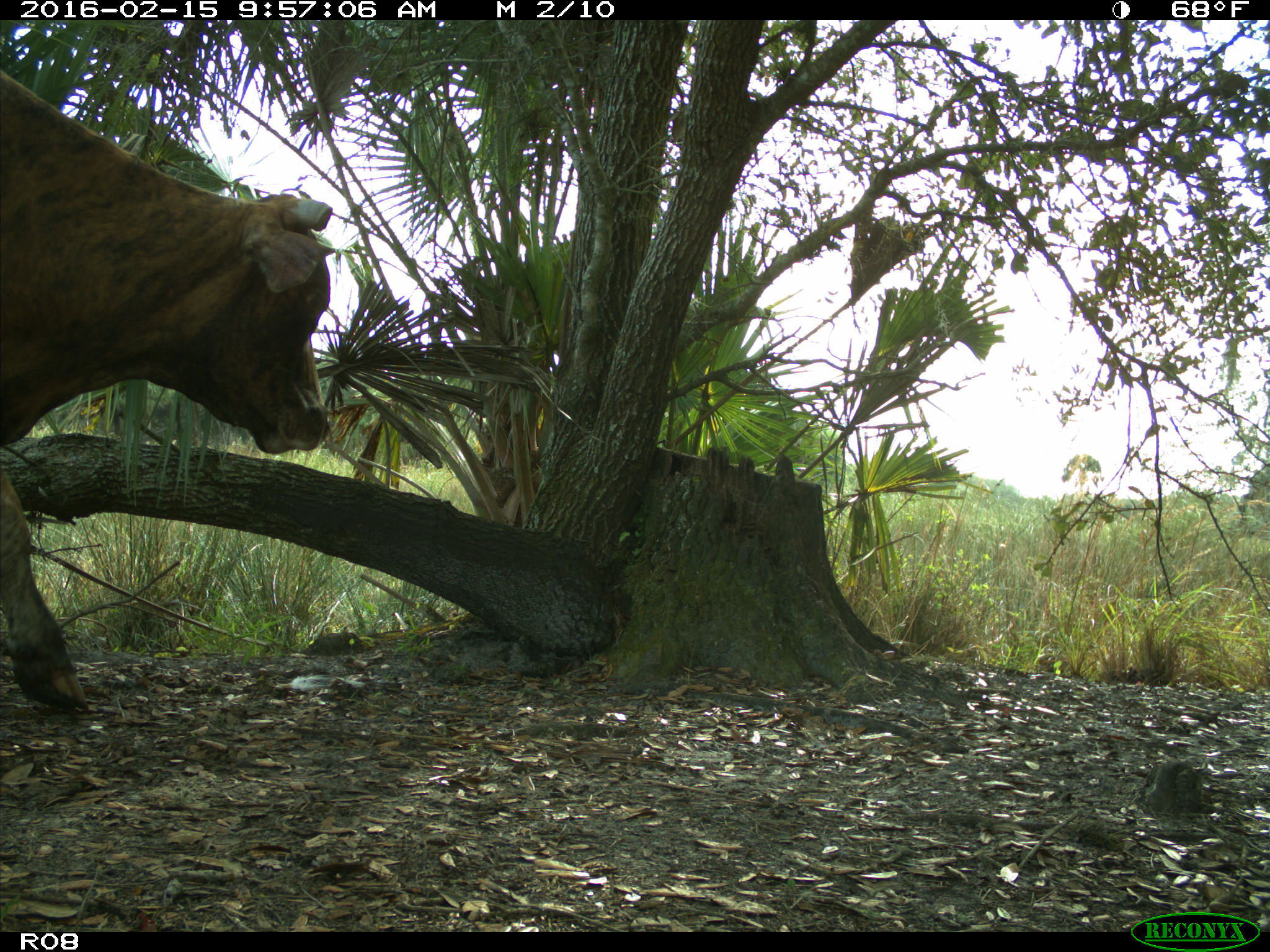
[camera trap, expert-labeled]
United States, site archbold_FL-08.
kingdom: Animalia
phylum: Chordata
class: Mammalia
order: Artiodactyla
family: Bovidae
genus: Bos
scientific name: Bos taurus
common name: domestic cow